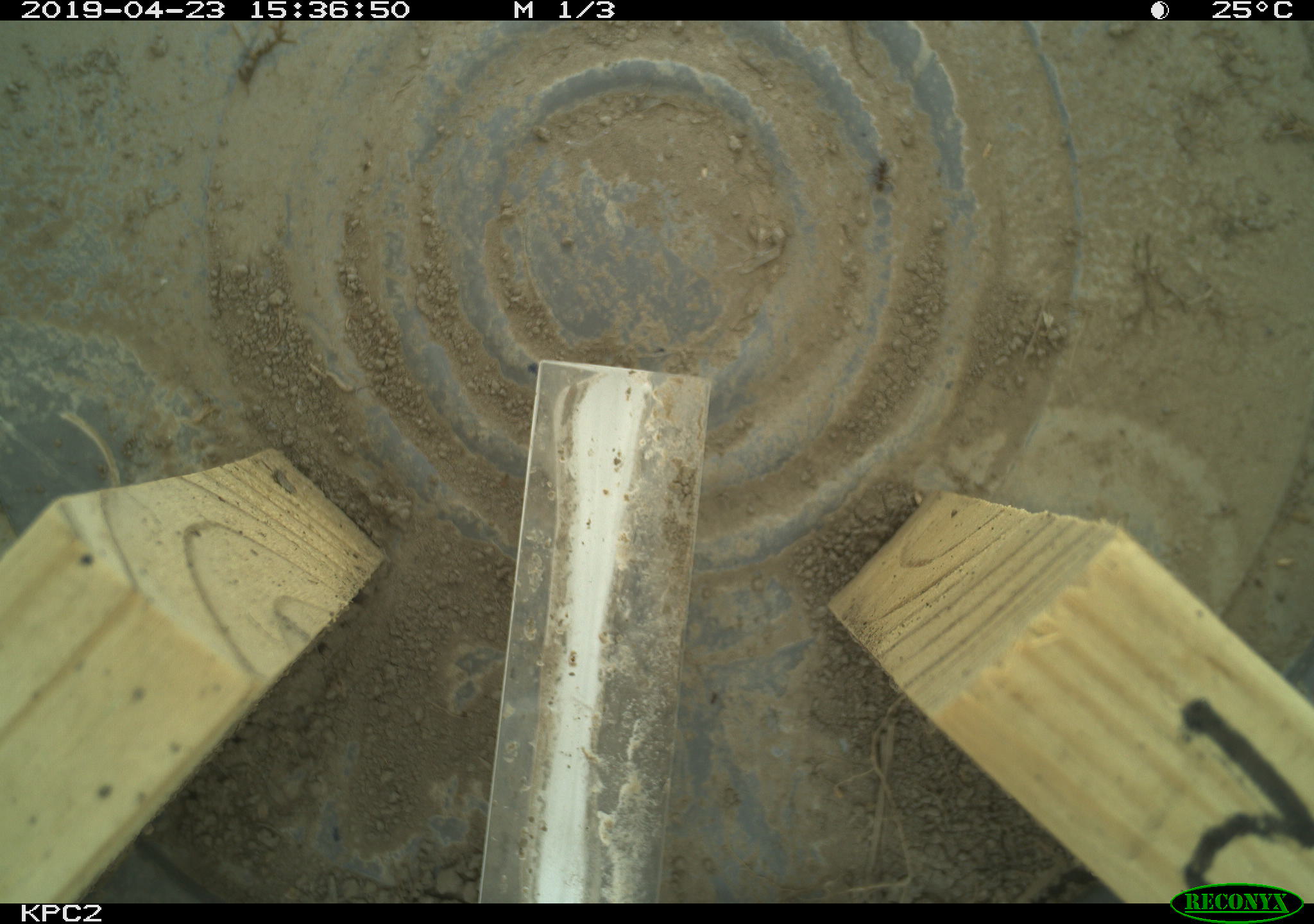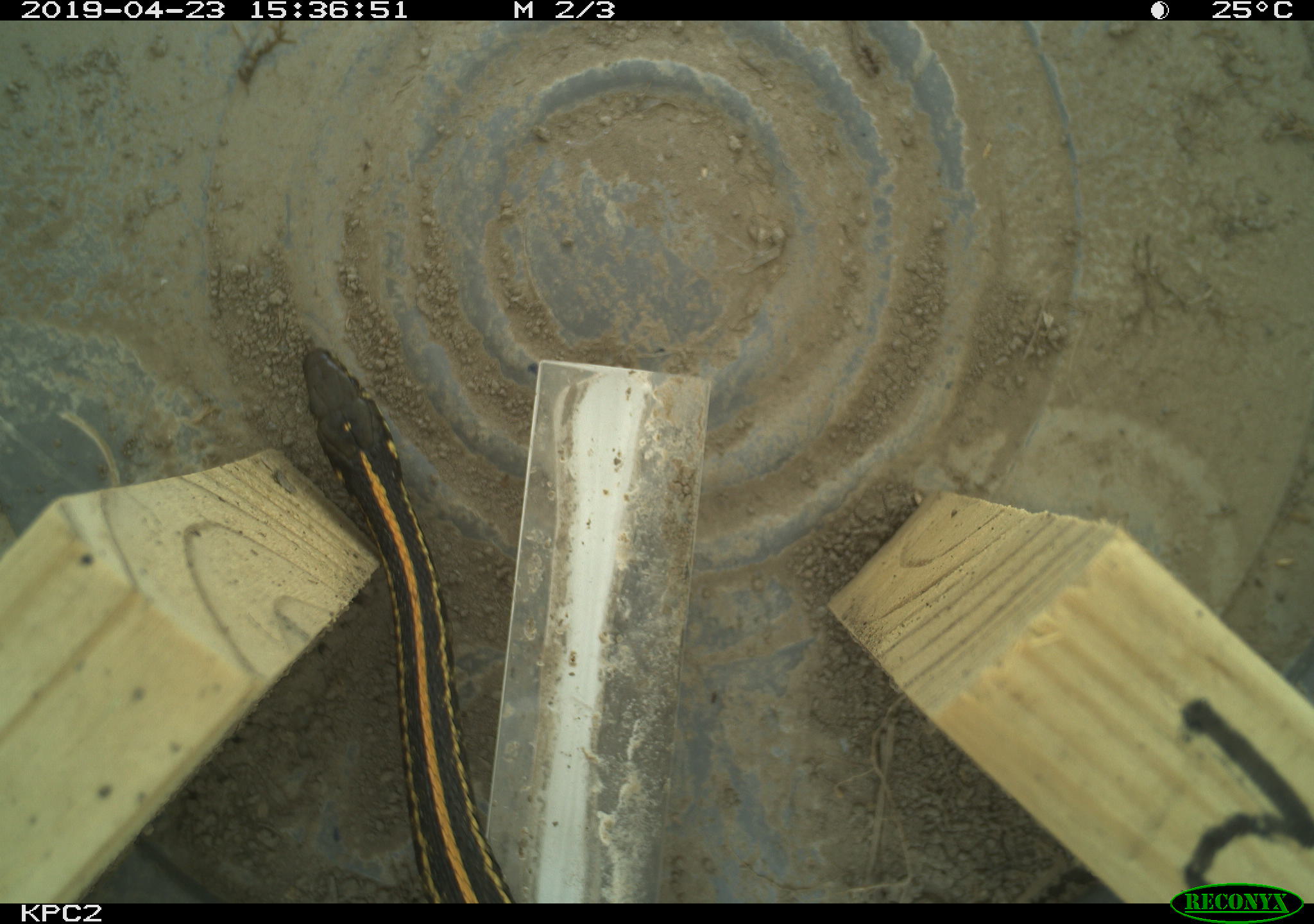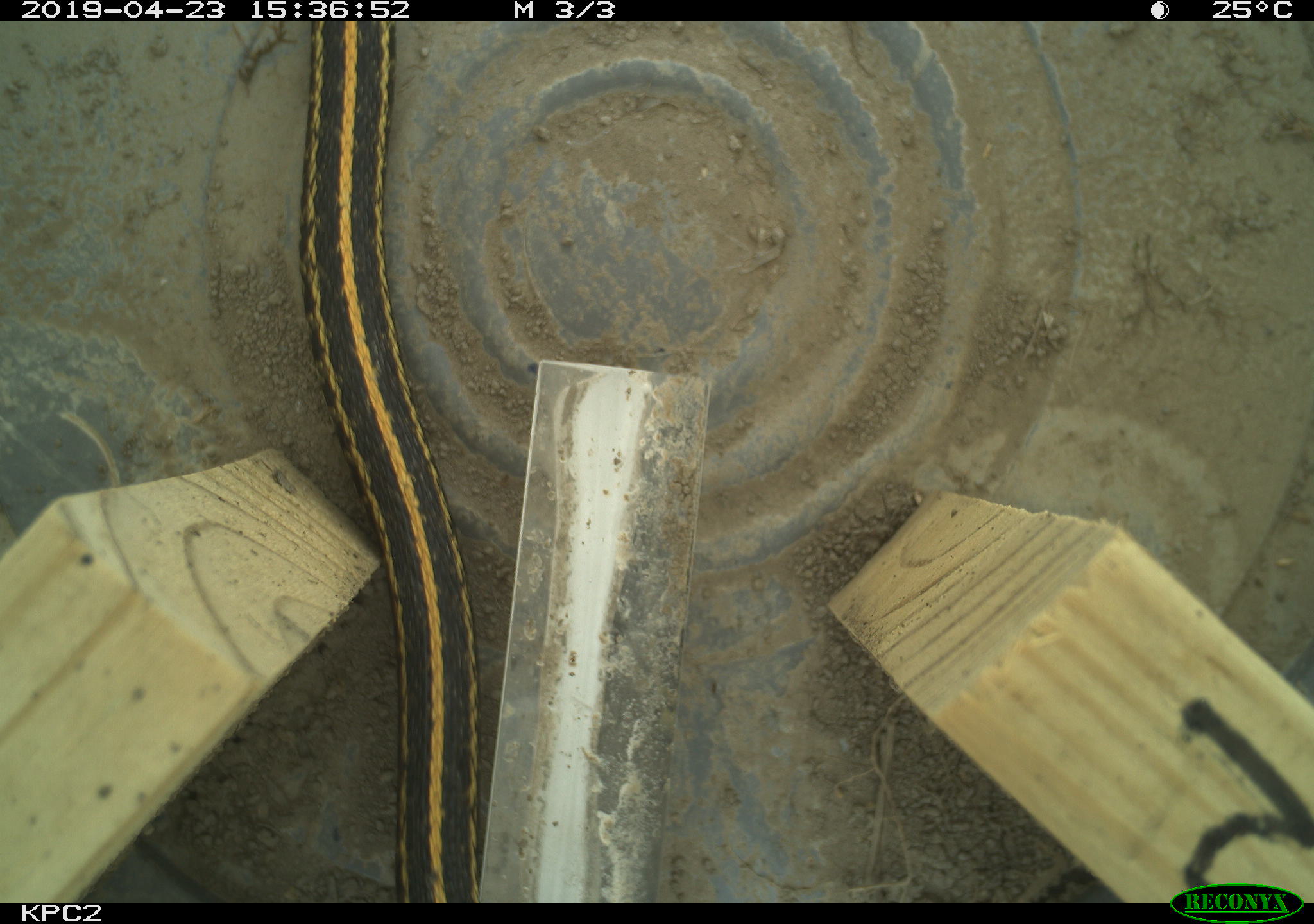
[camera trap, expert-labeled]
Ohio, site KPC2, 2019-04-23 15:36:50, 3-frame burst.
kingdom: Animalia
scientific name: Animalia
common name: animal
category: invertebrate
Invertebrate (animal) (Animalia).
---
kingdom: Animalia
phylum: Chordata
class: Reptilia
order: Squamata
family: Colubridae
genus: Thamnophis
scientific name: Thamnophis radix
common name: plains gartersnake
Plains gartersnake (Thamnophis radix).